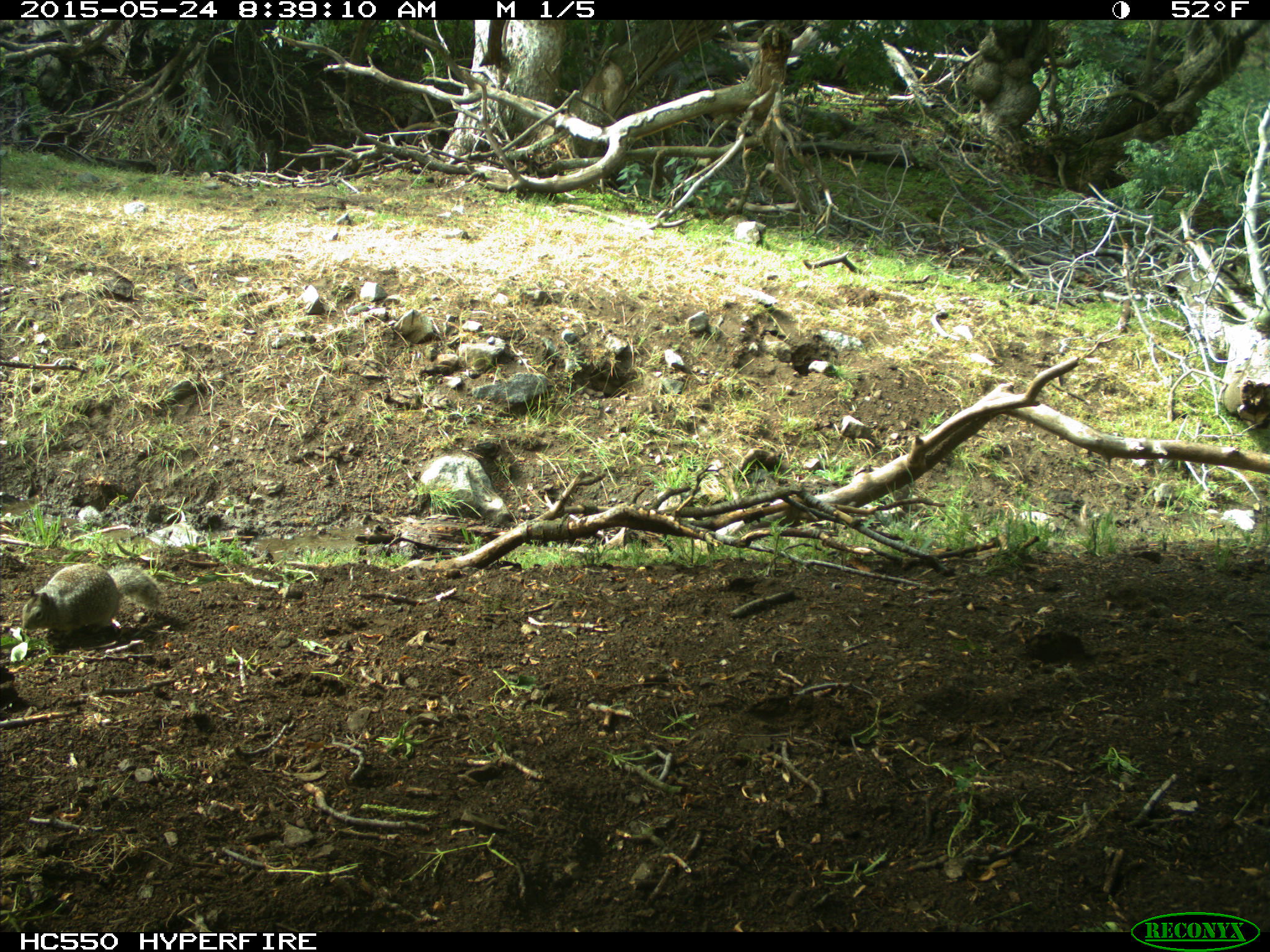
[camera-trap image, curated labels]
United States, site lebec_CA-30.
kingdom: Animalia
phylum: Chordata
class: Mammalia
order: Rodentia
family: Sciuridae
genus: Otospermophilus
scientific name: Otospermophilus beecheyi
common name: california ground squirrel